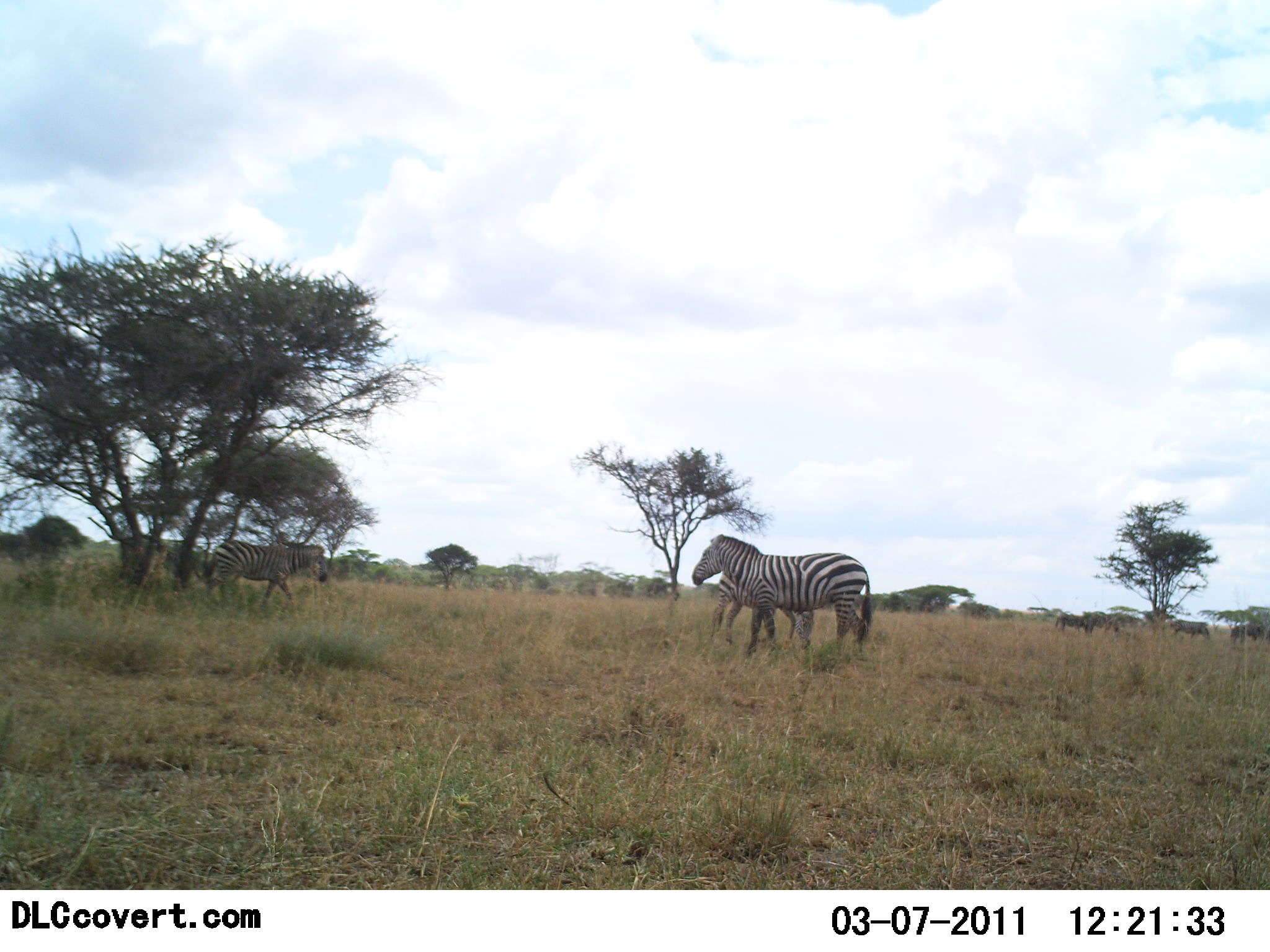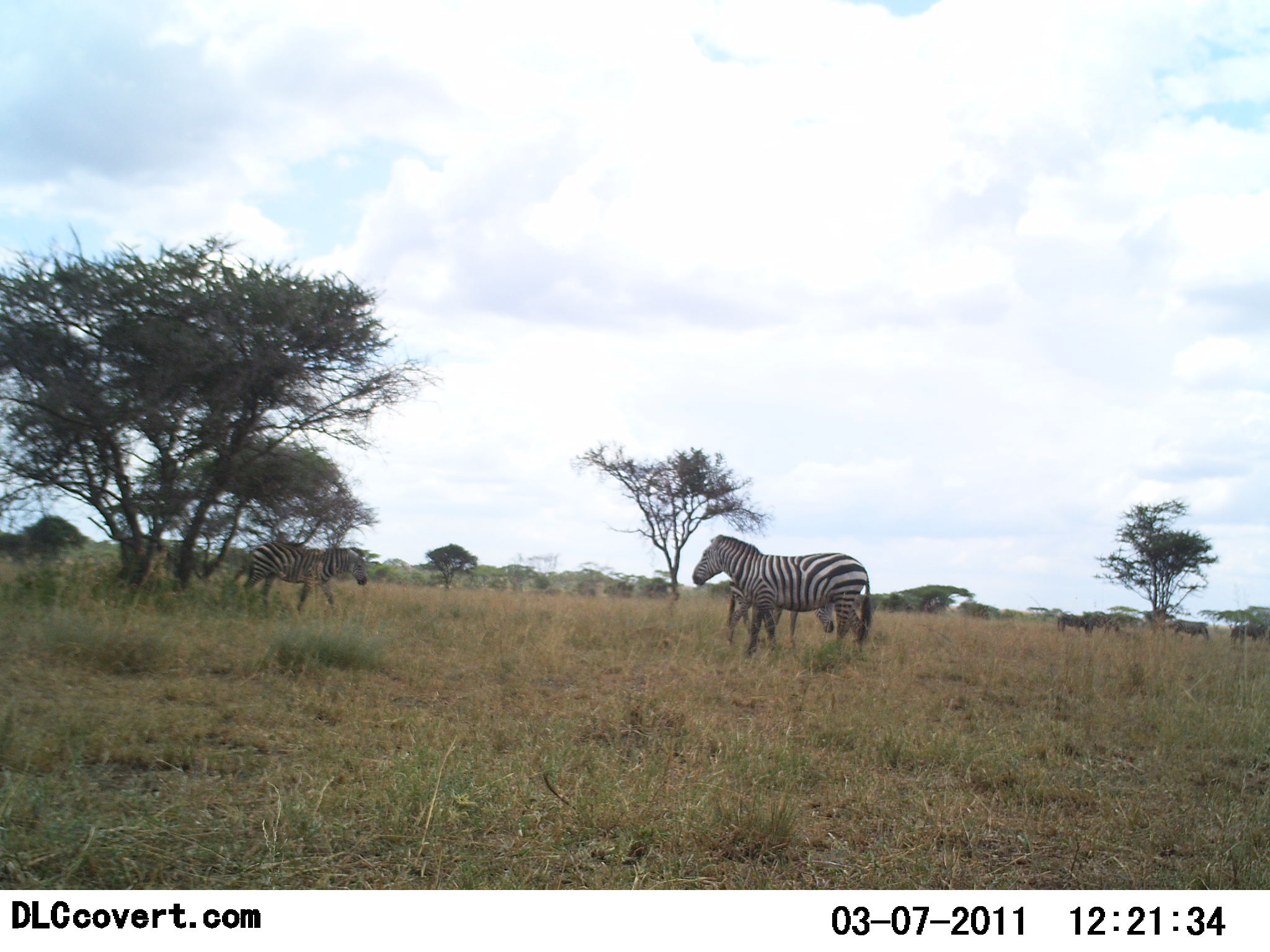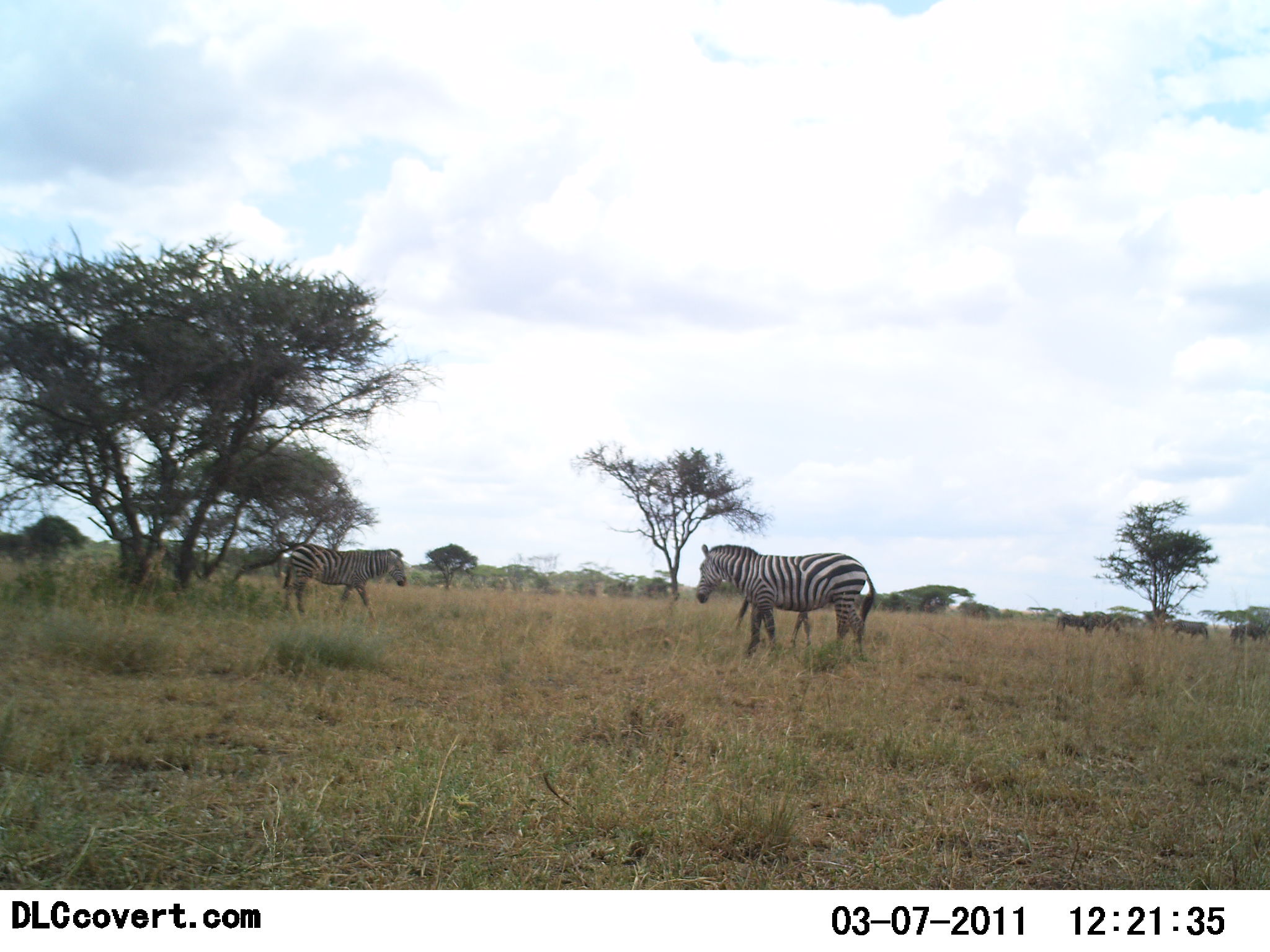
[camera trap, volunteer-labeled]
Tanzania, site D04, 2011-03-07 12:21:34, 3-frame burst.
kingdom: Animalia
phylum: Chordata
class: Mammalia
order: Perissodactyla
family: Equidae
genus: Equus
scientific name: Equus quagga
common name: plains zebra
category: zebra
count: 3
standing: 87%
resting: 7%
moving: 47%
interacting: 0%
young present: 7%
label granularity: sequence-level